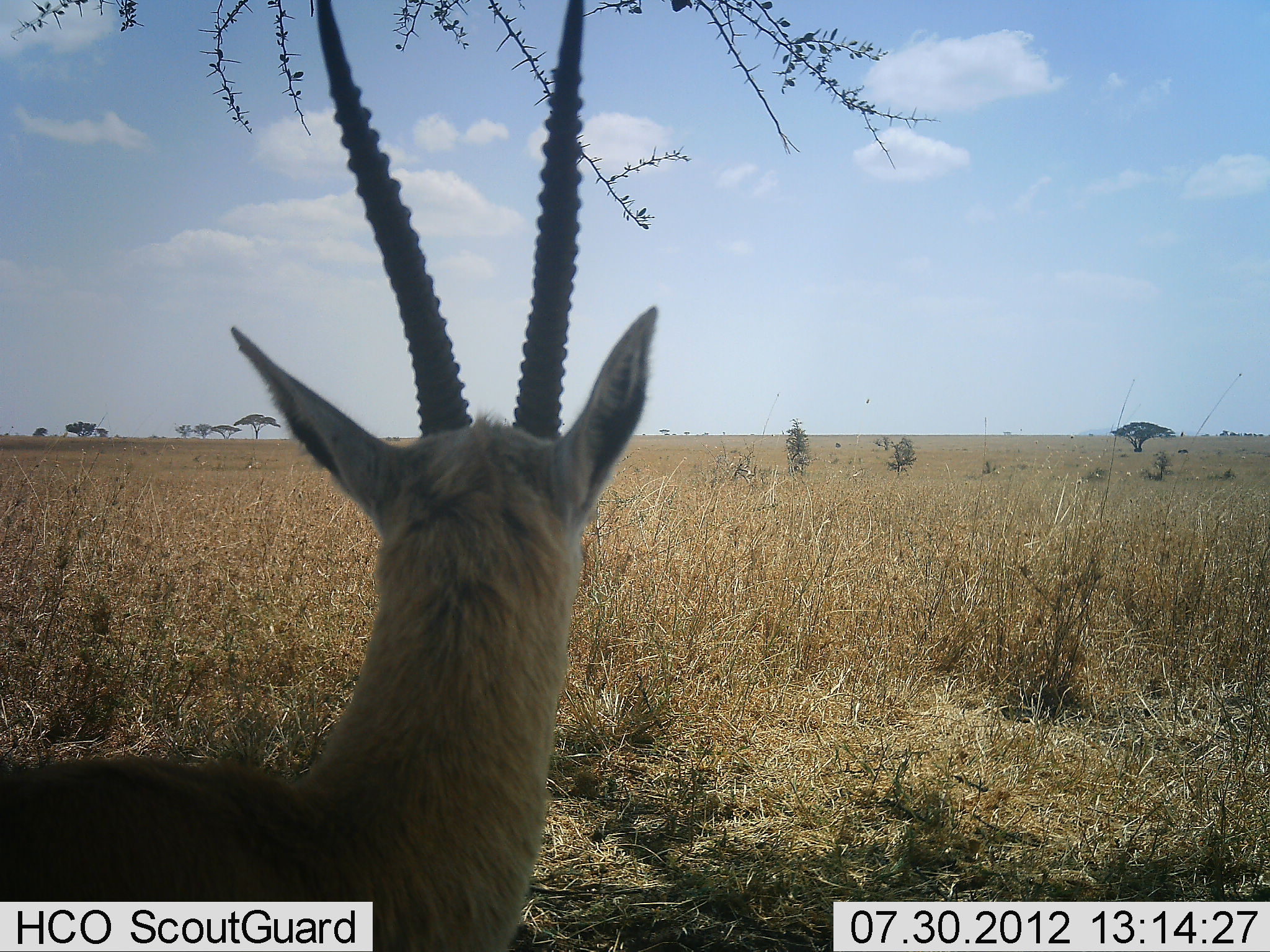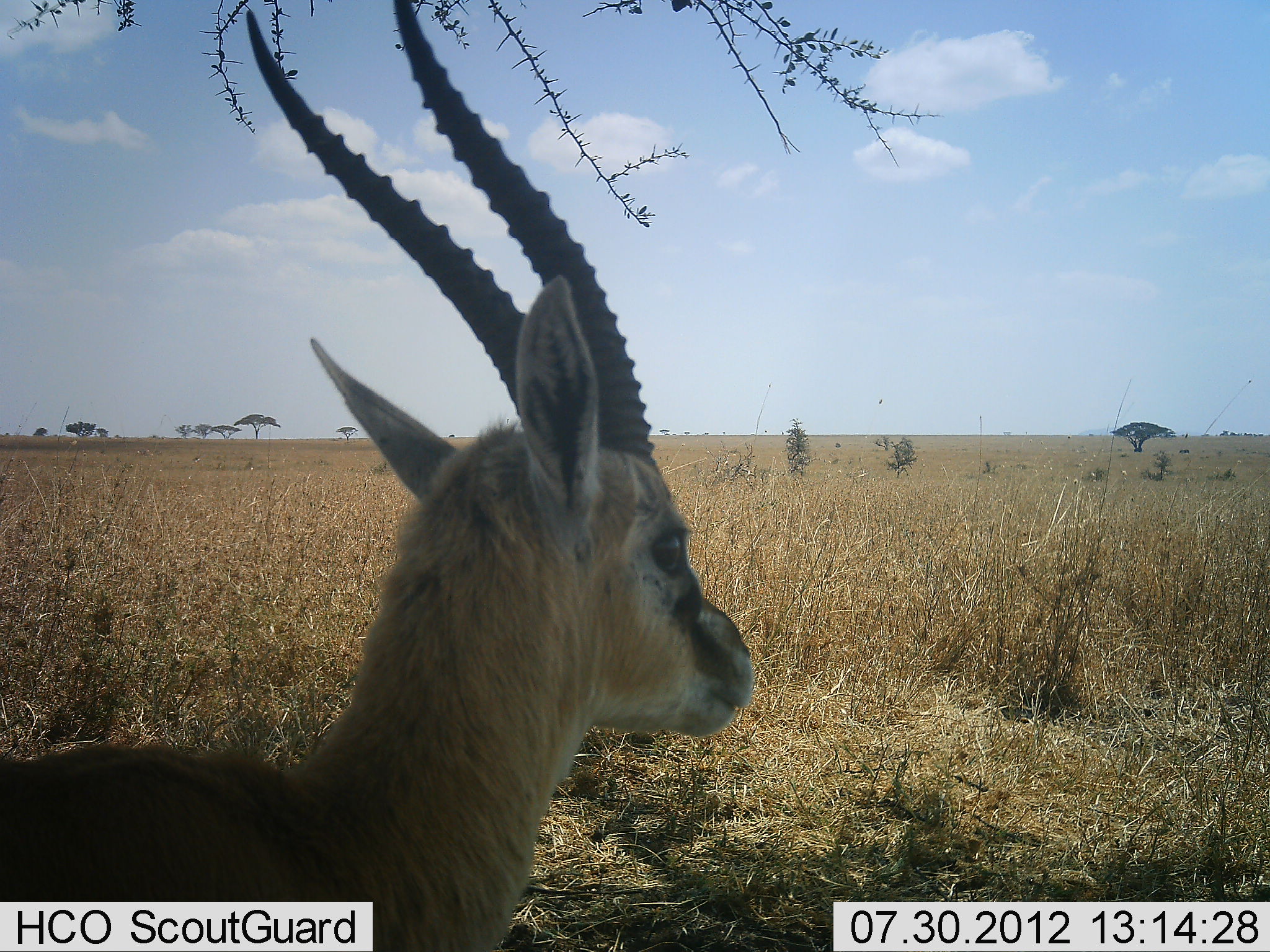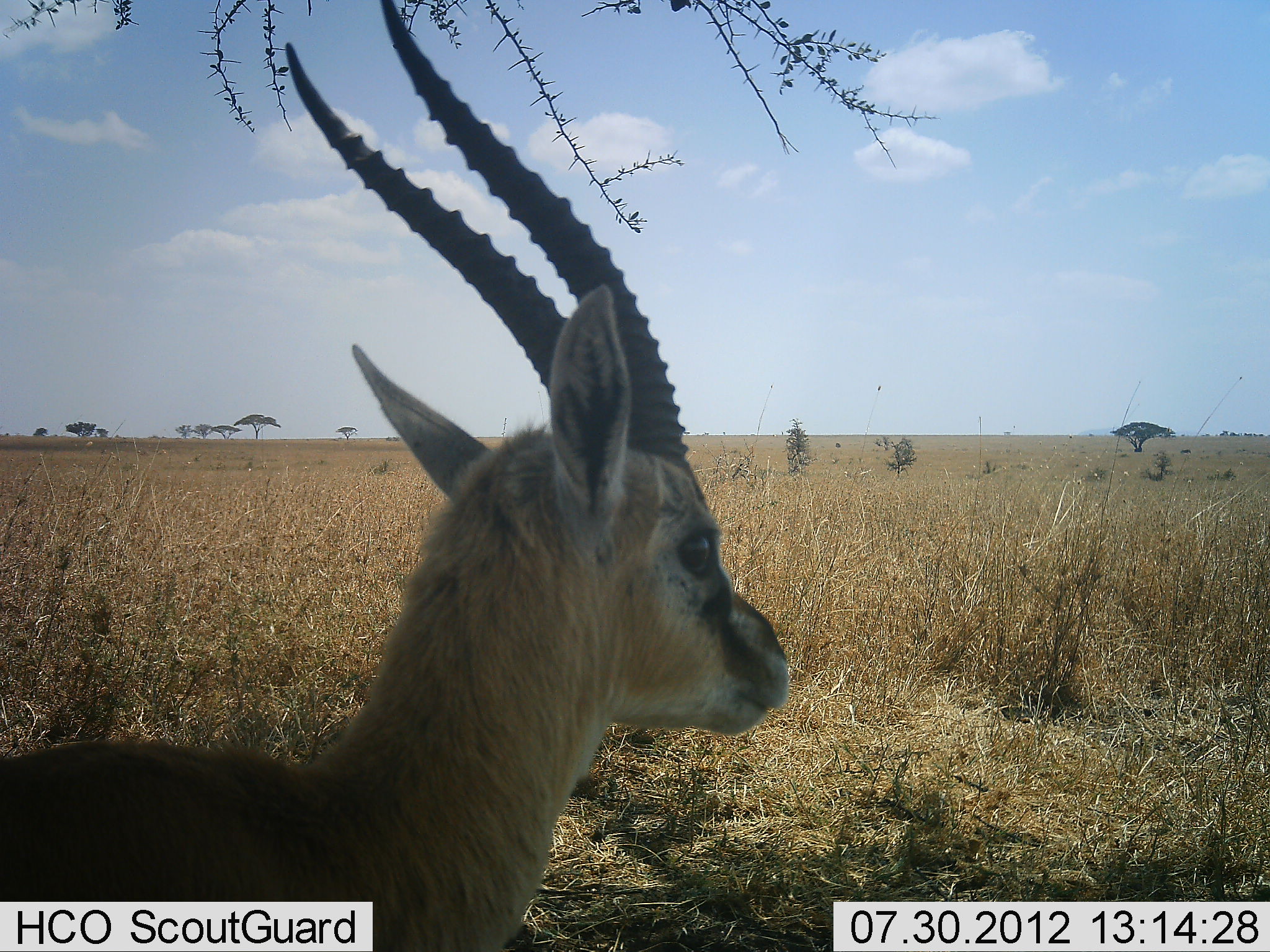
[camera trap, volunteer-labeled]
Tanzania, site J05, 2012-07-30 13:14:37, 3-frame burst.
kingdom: Animalia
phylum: Chordata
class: Mammalia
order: Artiodactyla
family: Bovidae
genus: Eudorcas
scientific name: Eudorcas thomsonii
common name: thomson's gazelle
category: gazellethomsons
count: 1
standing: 80%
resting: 20%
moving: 0%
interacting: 0%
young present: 0%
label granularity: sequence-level